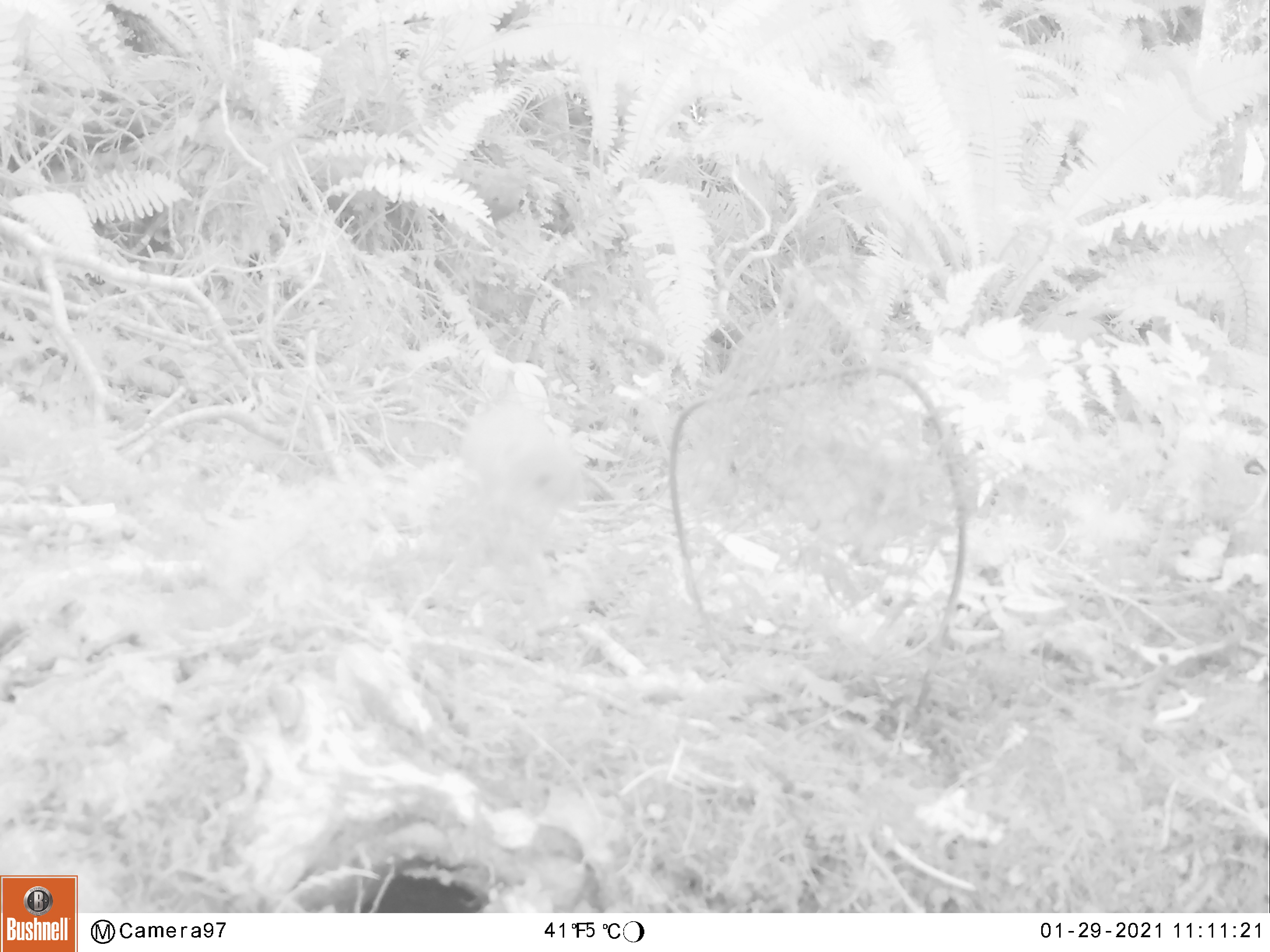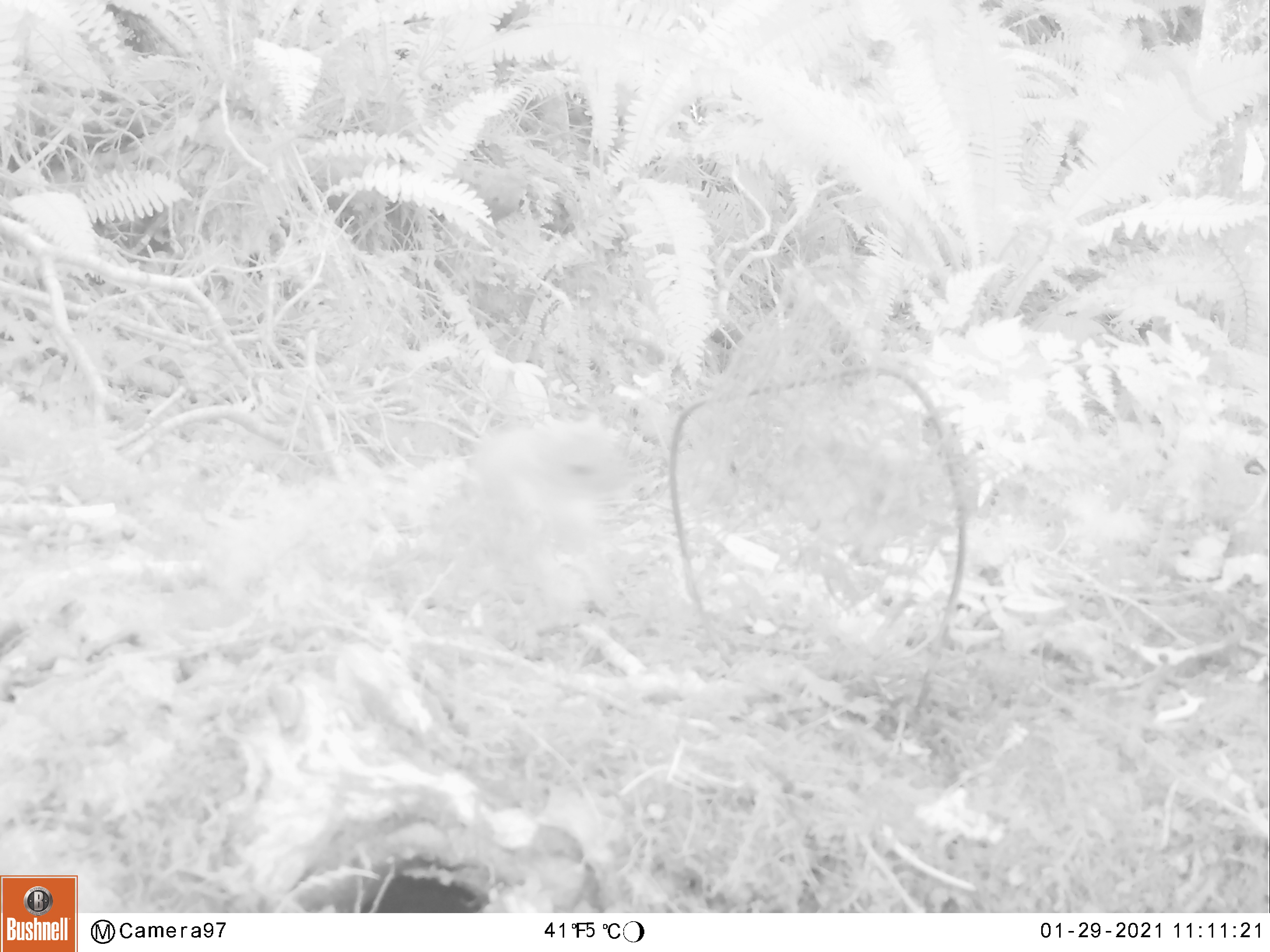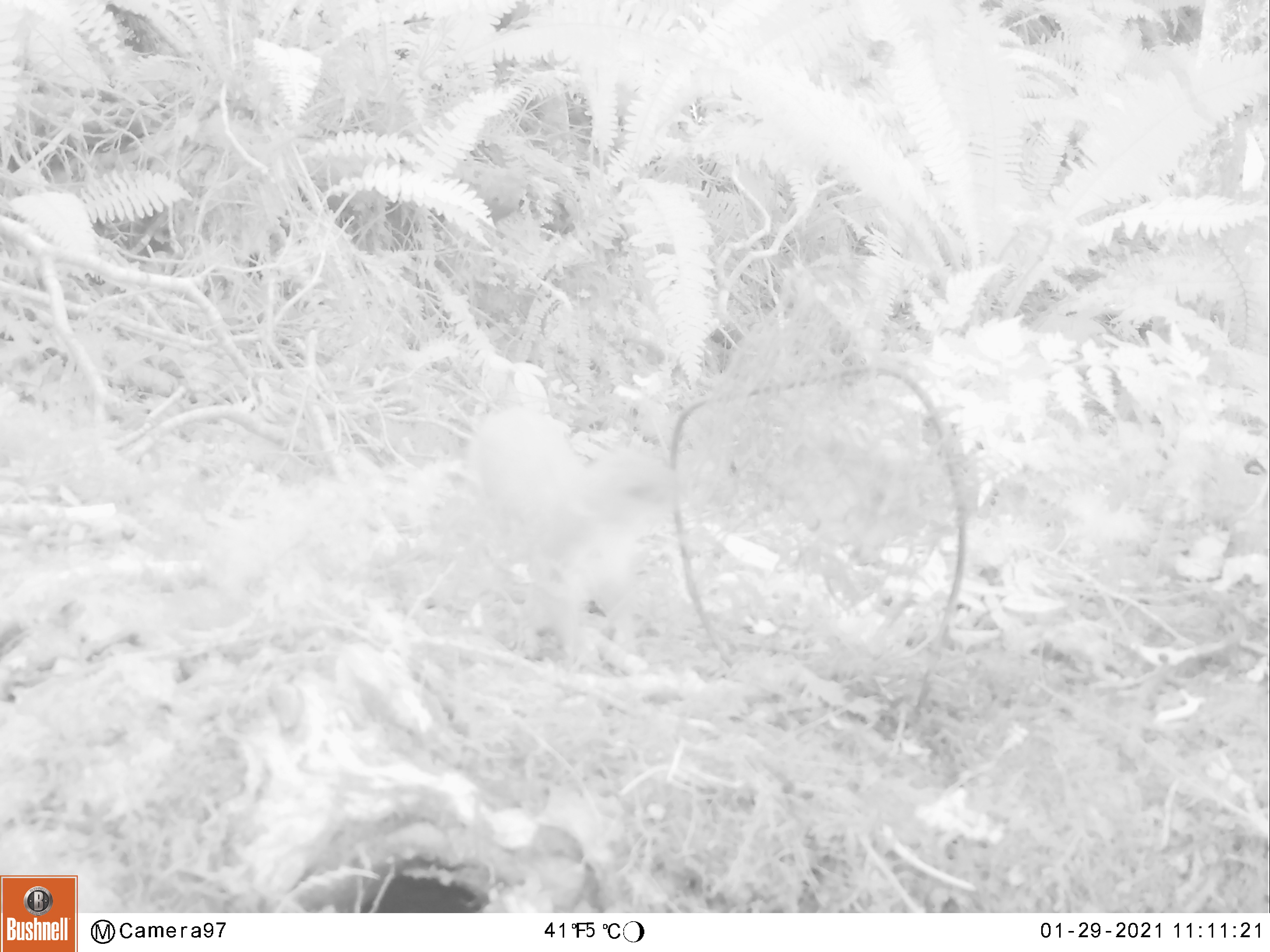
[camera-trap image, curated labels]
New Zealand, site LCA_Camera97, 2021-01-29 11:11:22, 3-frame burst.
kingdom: Animalia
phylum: Chordata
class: Mammalia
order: Carnivora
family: Mustelidae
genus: Mustela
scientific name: Mustela erminea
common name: stoat